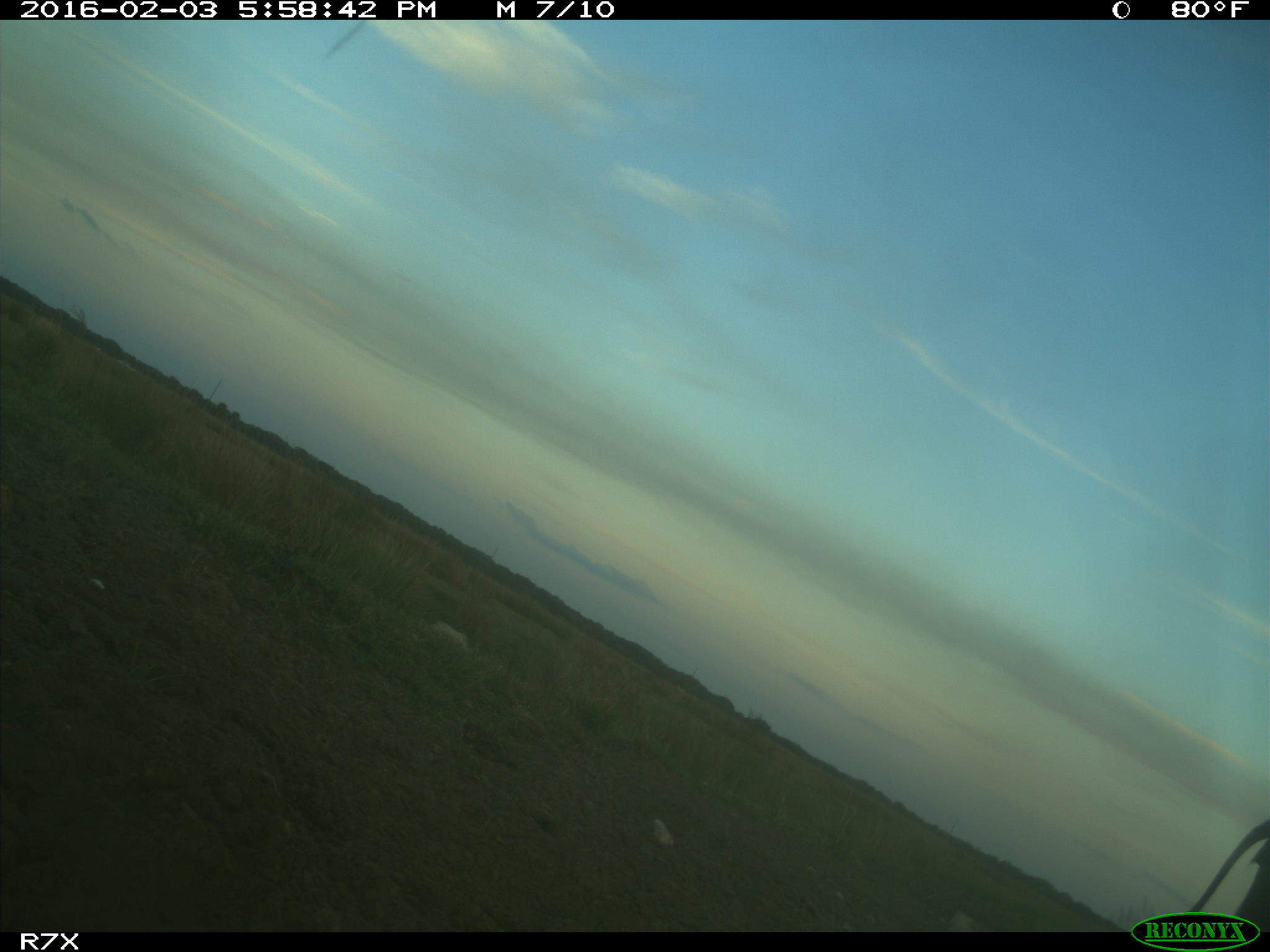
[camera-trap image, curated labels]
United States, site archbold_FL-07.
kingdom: Animalia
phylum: Chordata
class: Mammalia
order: Artiodactyla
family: Bovidae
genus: Bos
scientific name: Bos taurus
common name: domestic cow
Bos taurus (domestic cow).